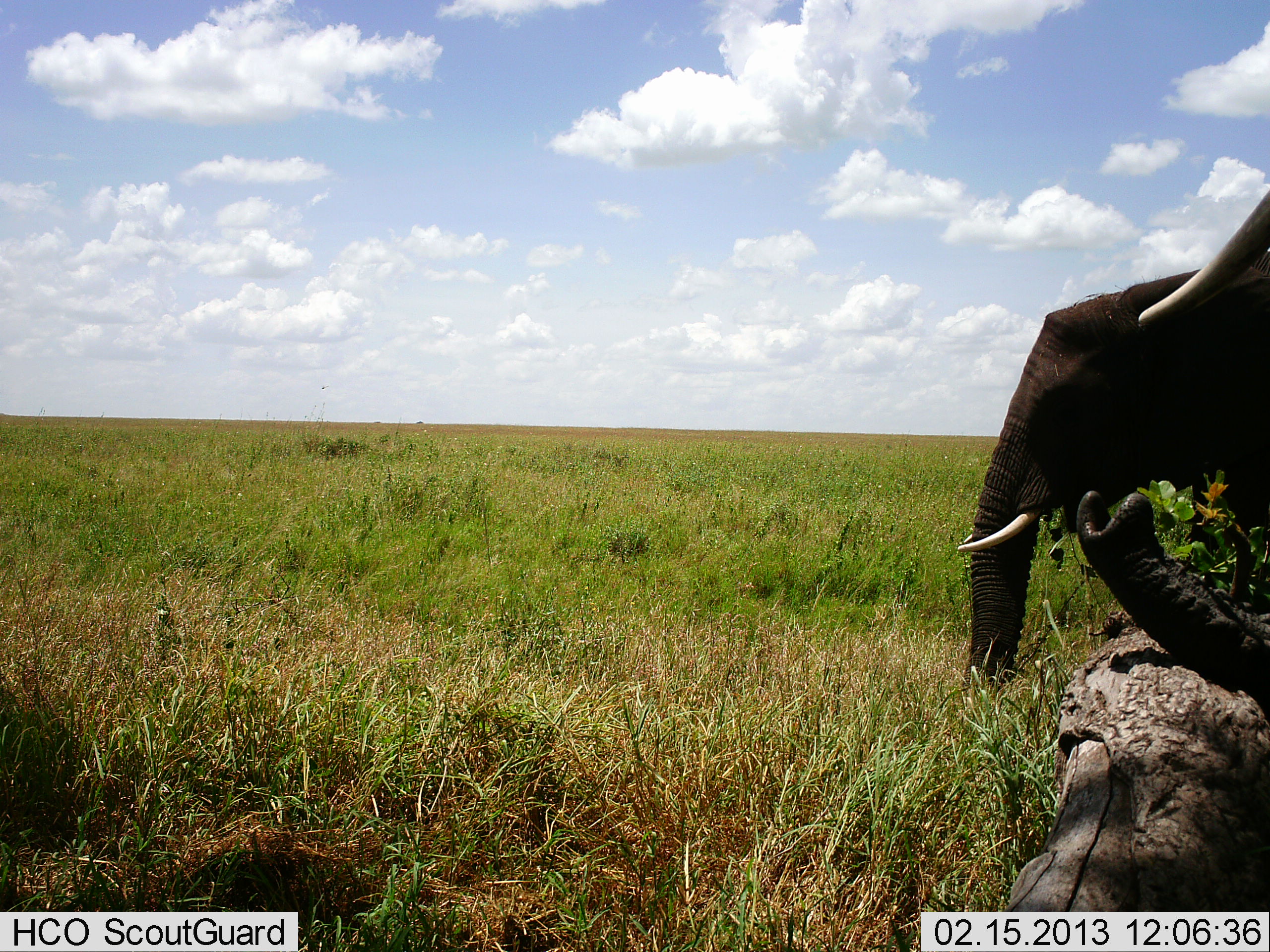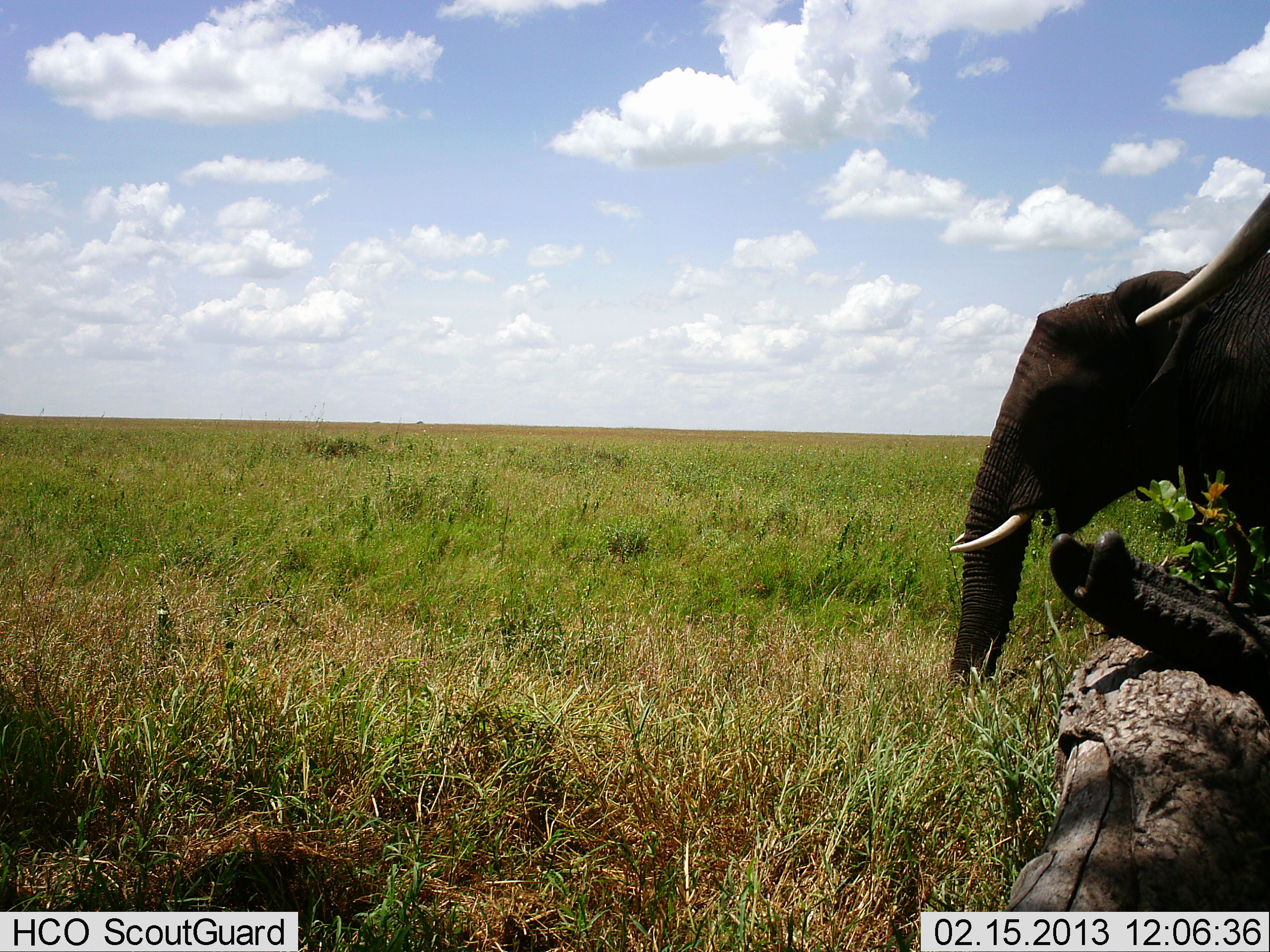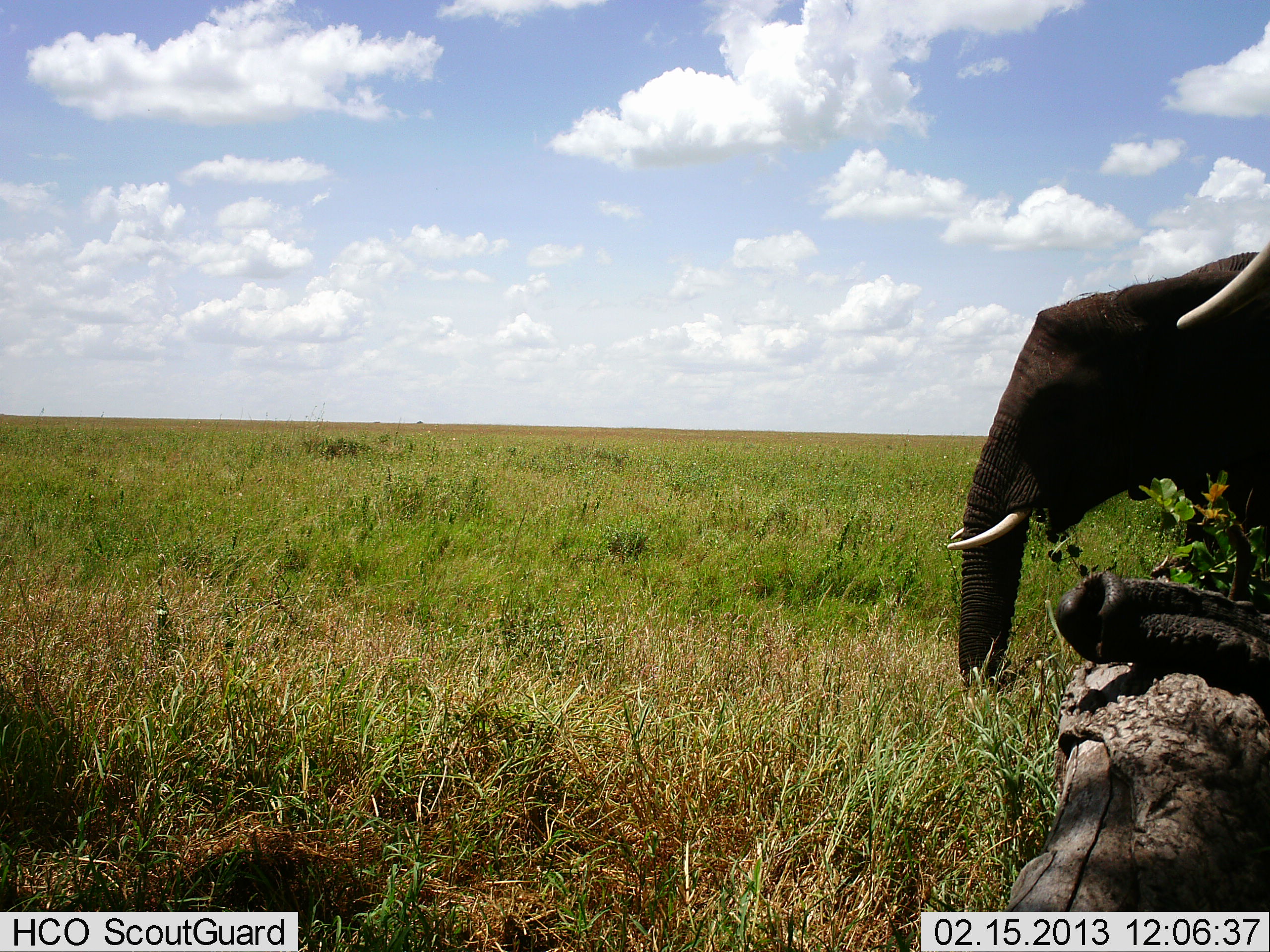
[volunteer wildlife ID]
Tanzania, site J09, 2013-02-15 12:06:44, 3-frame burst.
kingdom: Animalia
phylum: Chordata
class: Mammalia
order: Proboscidea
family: Elephantidae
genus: Loxodonta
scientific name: Loxodonta africana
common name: african bush elephant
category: elephant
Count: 2.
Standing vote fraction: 77%.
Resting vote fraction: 10%.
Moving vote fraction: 10%.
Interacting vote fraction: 3%.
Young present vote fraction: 3%.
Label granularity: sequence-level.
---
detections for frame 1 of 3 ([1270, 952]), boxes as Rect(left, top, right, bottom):
animal: Rect(956, 184, 1270, 696); Rect(1065, 178, 1270, 710)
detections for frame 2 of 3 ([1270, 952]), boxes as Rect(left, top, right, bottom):
animal: Rect(938, 187, 1270, 698); Rect(1045, 186, 1270, 717)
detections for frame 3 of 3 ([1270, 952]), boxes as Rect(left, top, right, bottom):
animal: Rect(937, 240, 1270, 695); Rect(1043, 238, 1270, 726)